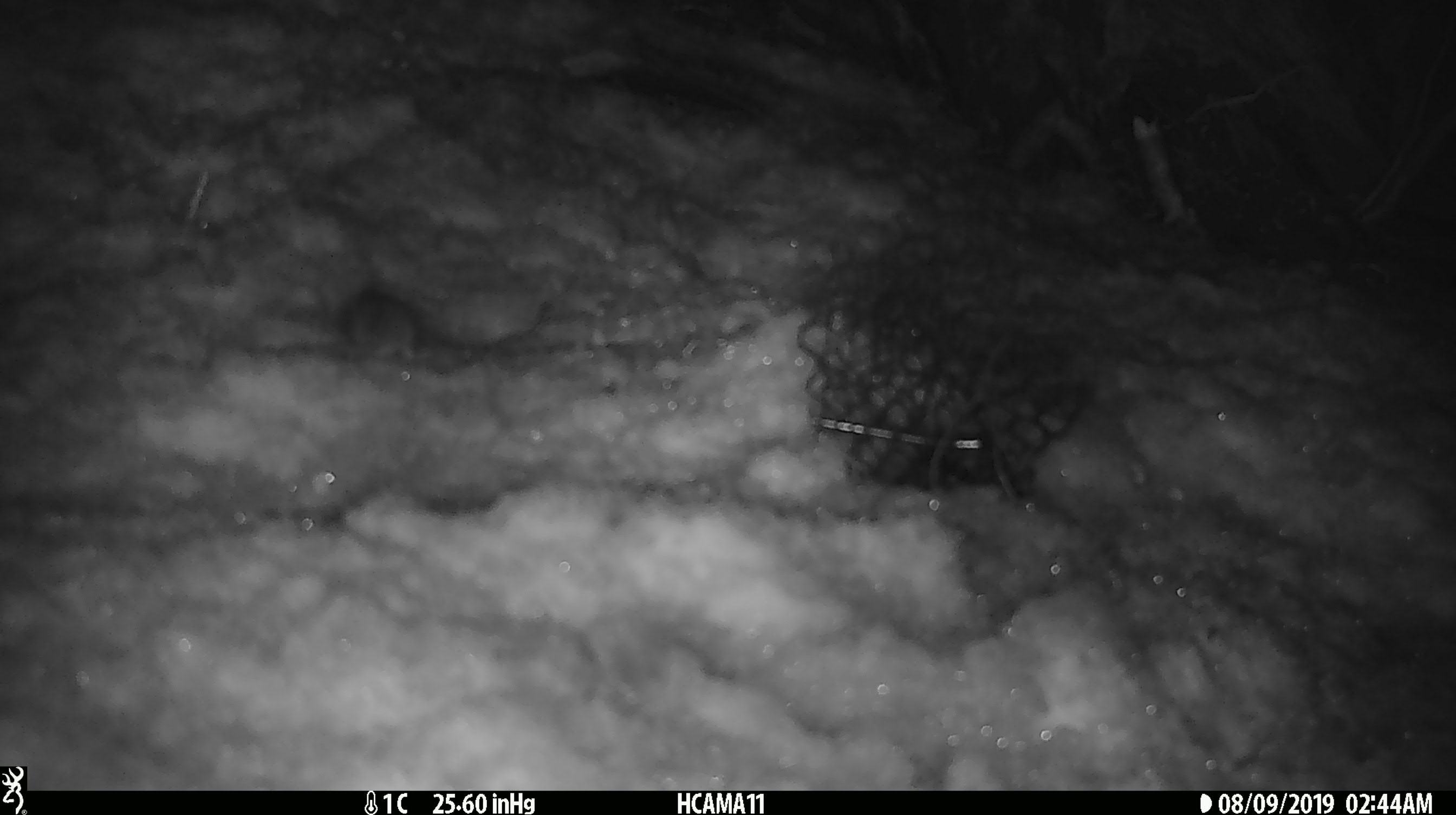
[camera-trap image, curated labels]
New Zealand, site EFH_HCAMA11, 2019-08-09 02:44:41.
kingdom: Animalia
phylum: Chordata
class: Mammalia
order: Rodentia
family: Muridae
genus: Mus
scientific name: Mus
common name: mouse